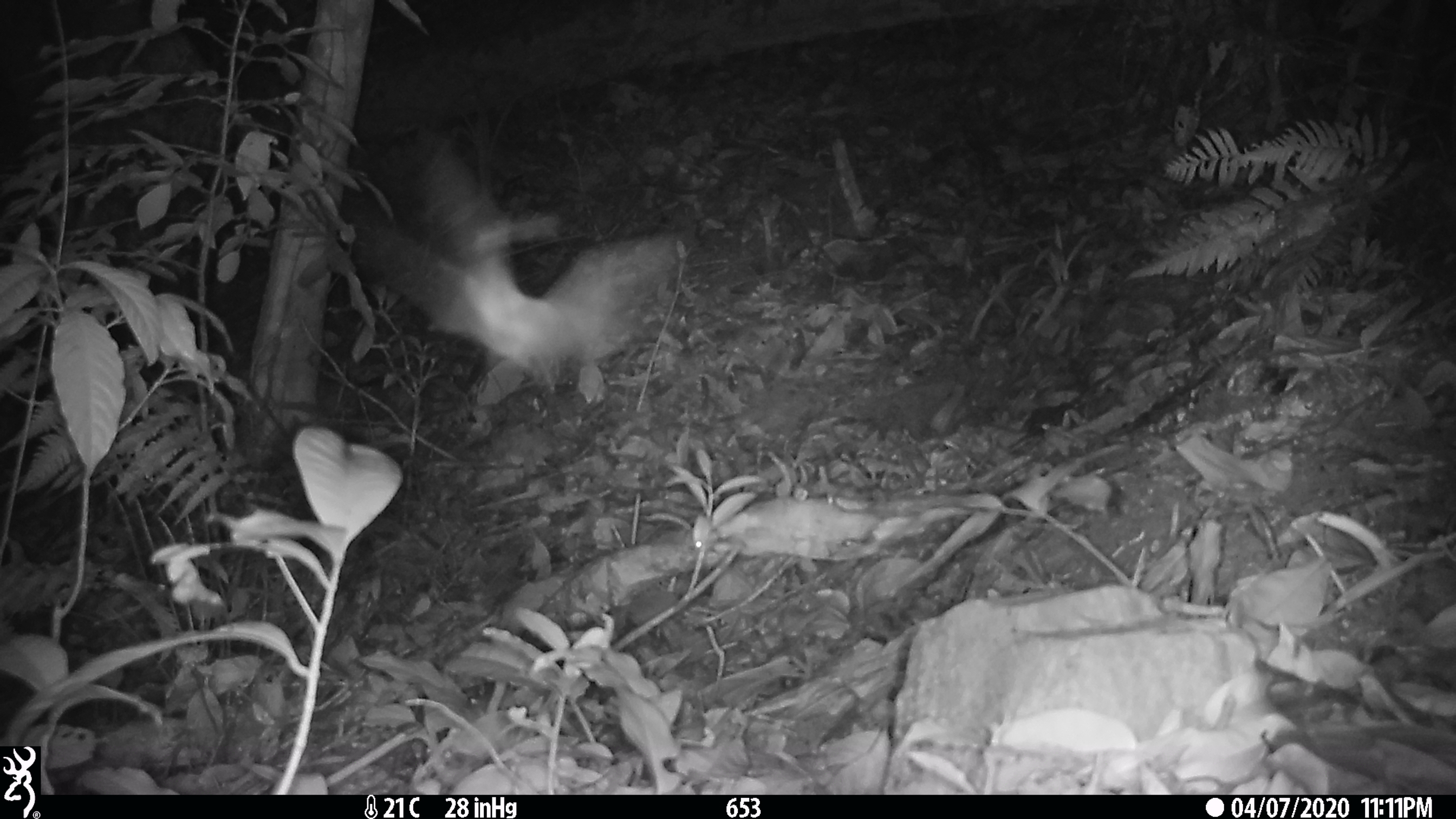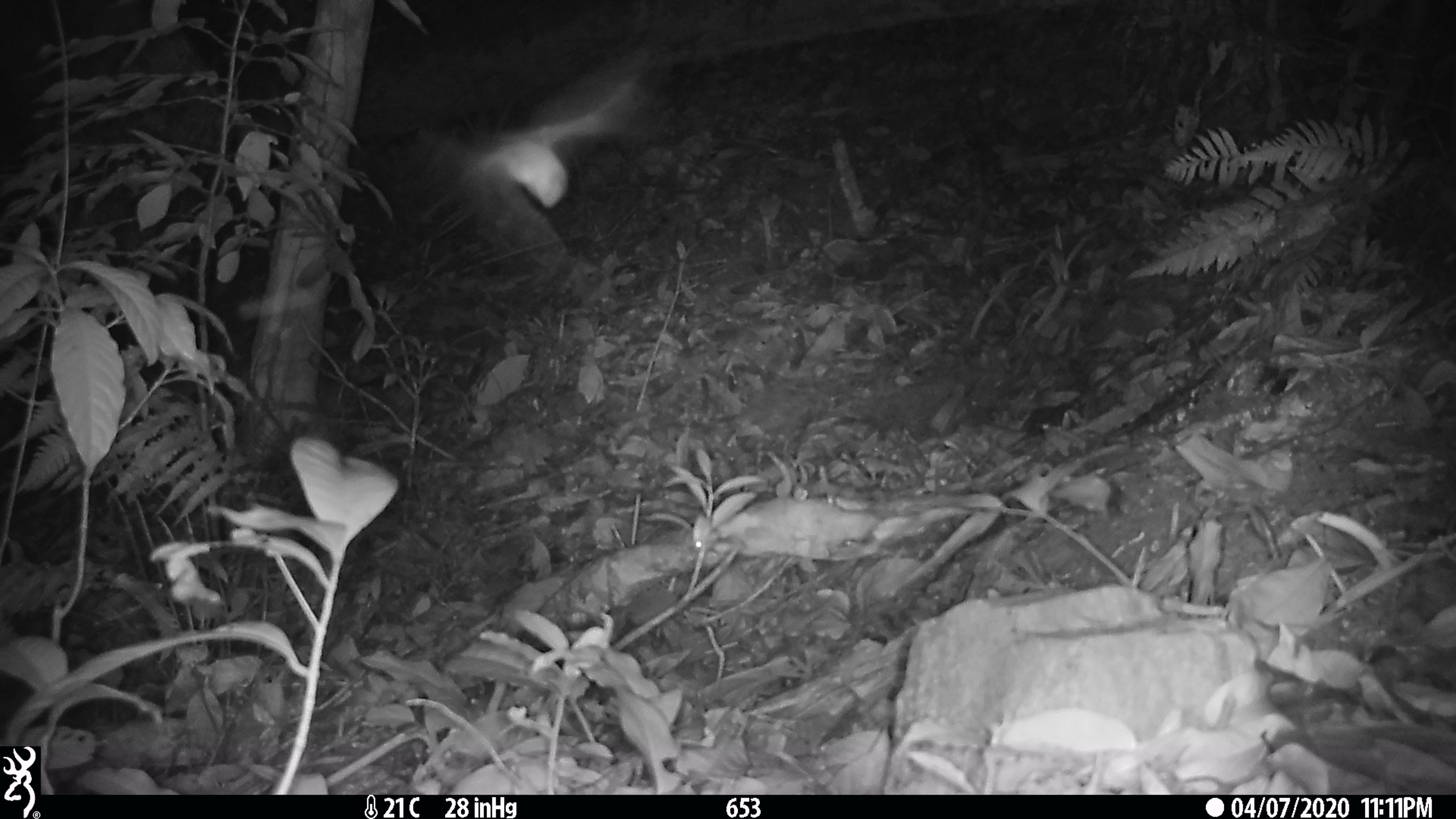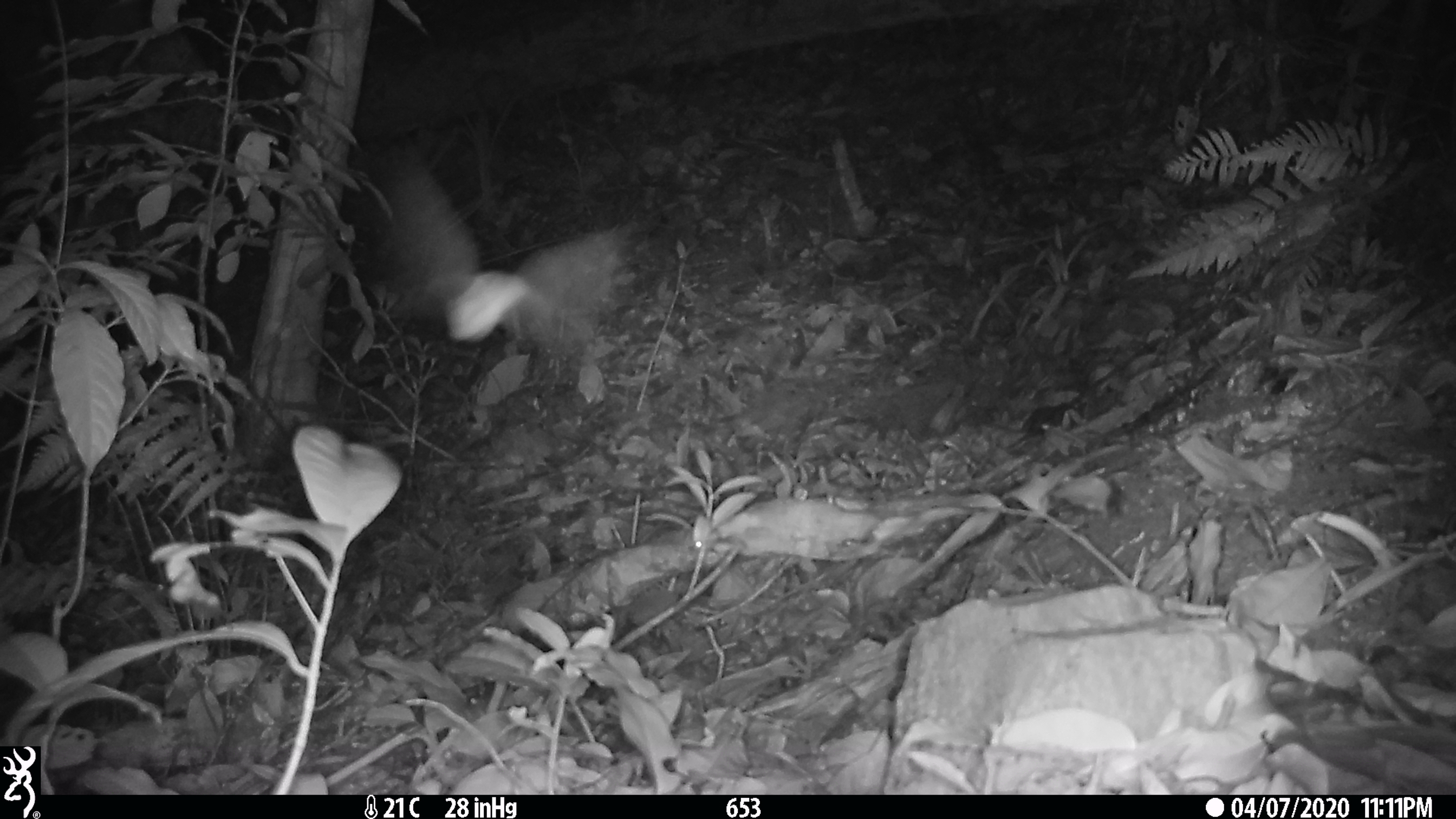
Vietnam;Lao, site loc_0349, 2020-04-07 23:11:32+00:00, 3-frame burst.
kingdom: Animalia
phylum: Chordata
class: Aves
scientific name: Aves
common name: bird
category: unidentified bird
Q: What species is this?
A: Unidentified bird (bird) (Aves).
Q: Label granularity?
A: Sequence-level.